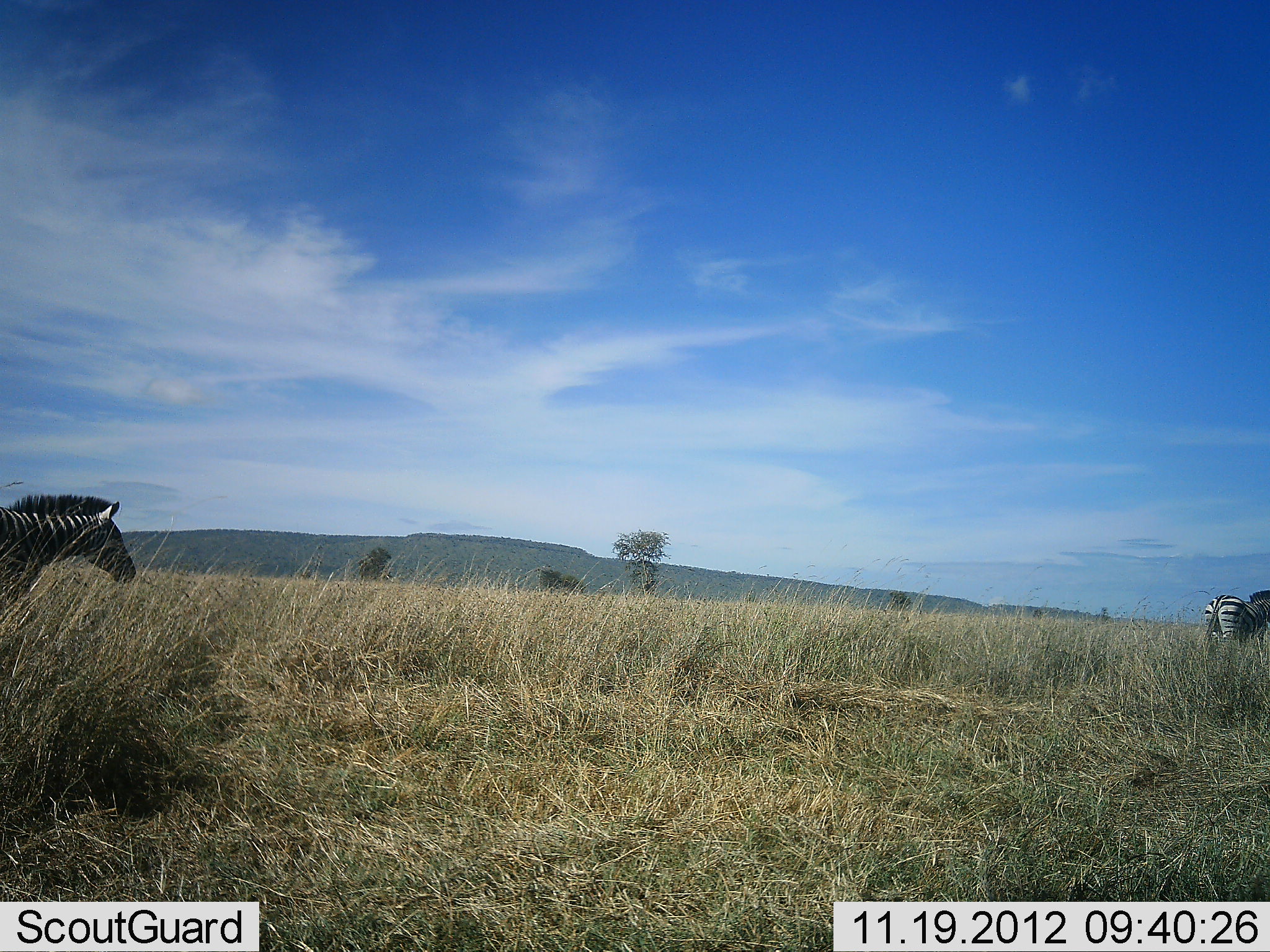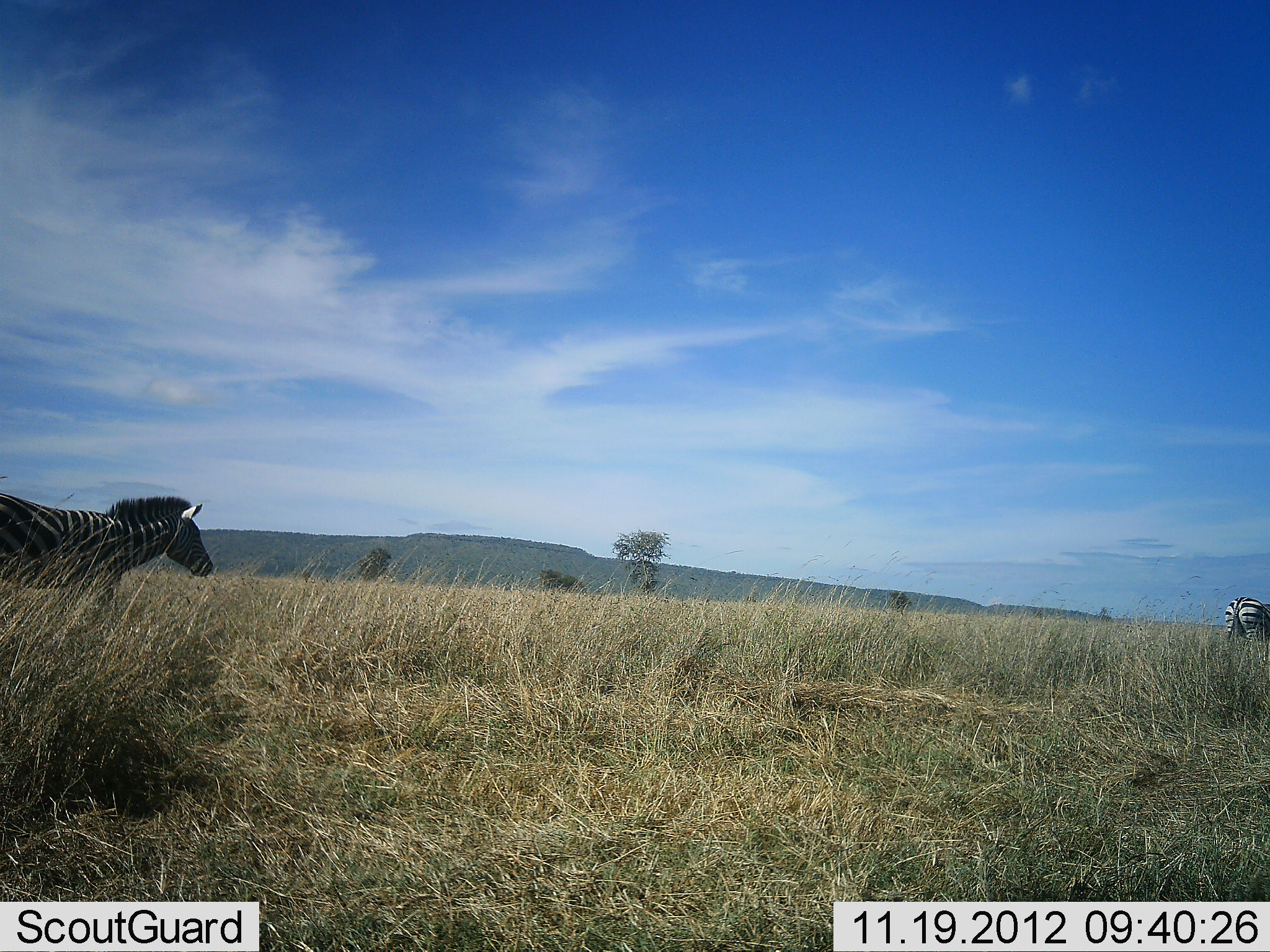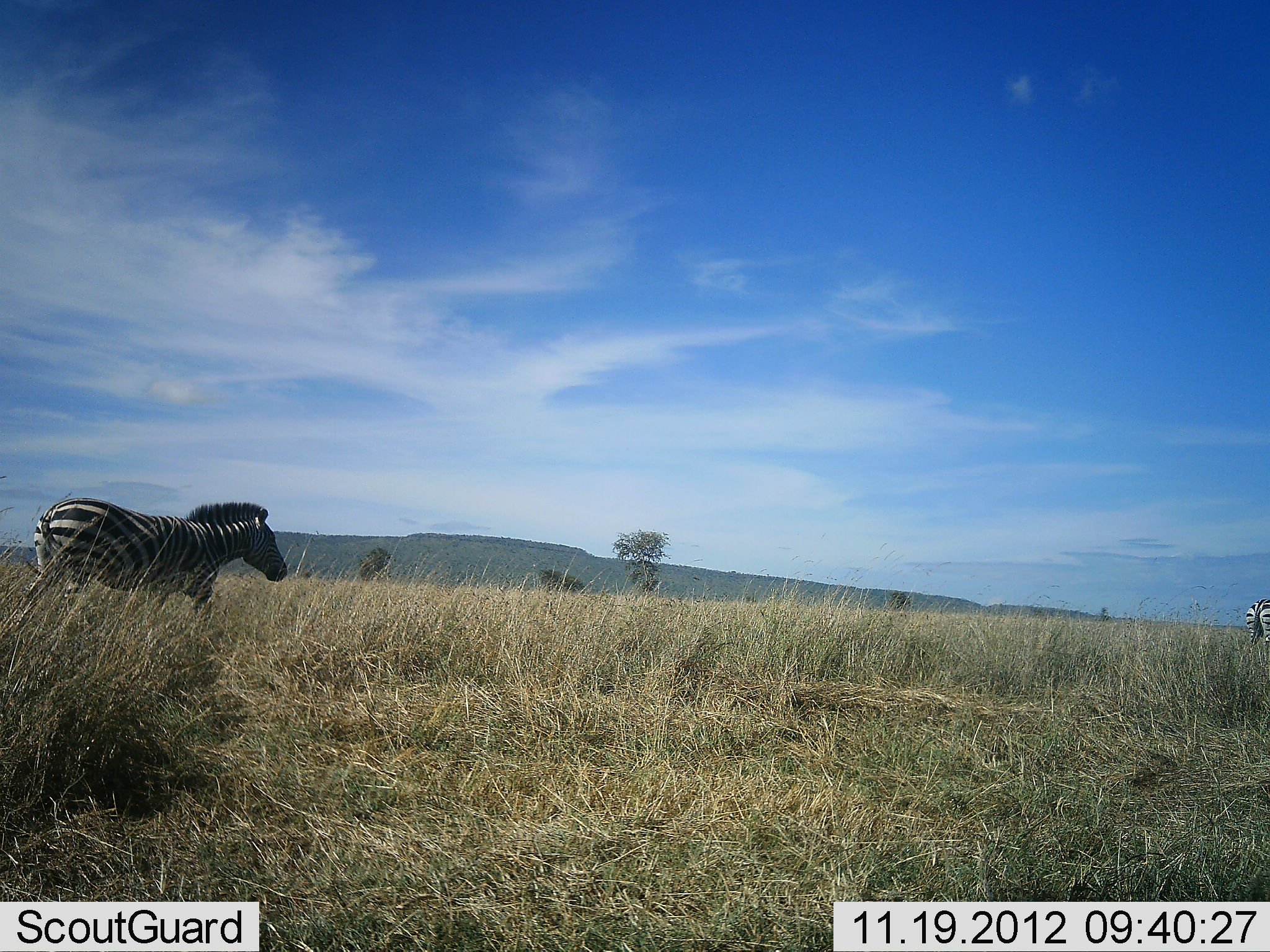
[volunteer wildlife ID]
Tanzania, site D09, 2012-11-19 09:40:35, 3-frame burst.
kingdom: Animalia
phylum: Chordata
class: Mammalia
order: Perissodactyla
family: Equidae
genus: Equus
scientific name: Equus quagga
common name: plains zebra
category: zebra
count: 2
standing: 10%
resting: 0%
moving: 90%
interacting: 0%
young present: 0%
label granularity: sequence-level